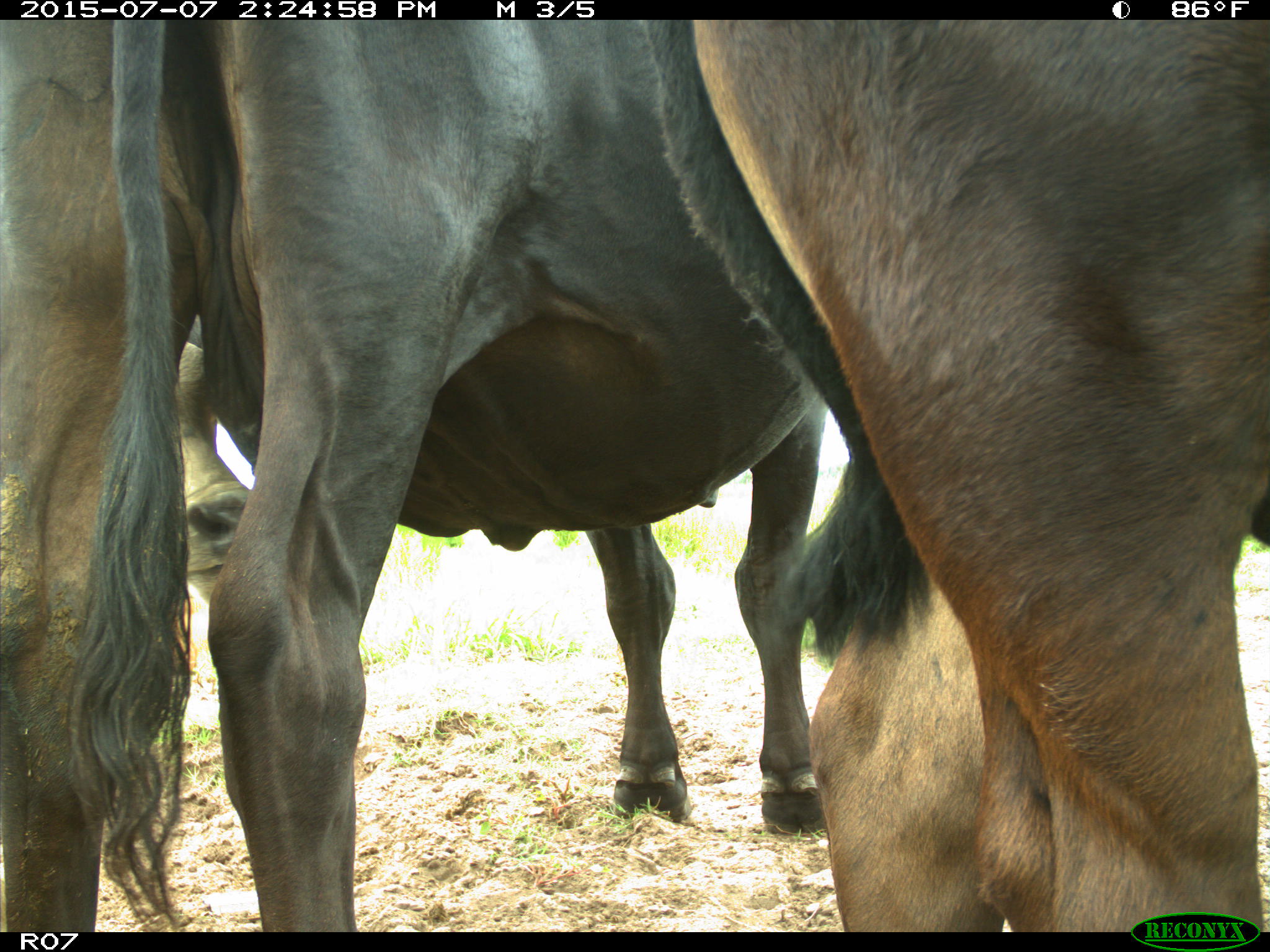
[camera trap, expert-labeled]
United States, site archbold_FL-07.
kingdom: Animalia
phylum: Chordata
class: Mammalia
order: Artiodactyla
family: Bovidae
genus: Bos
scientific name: Bos taurus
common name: domestic cow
Bos taurus (domestic cow).